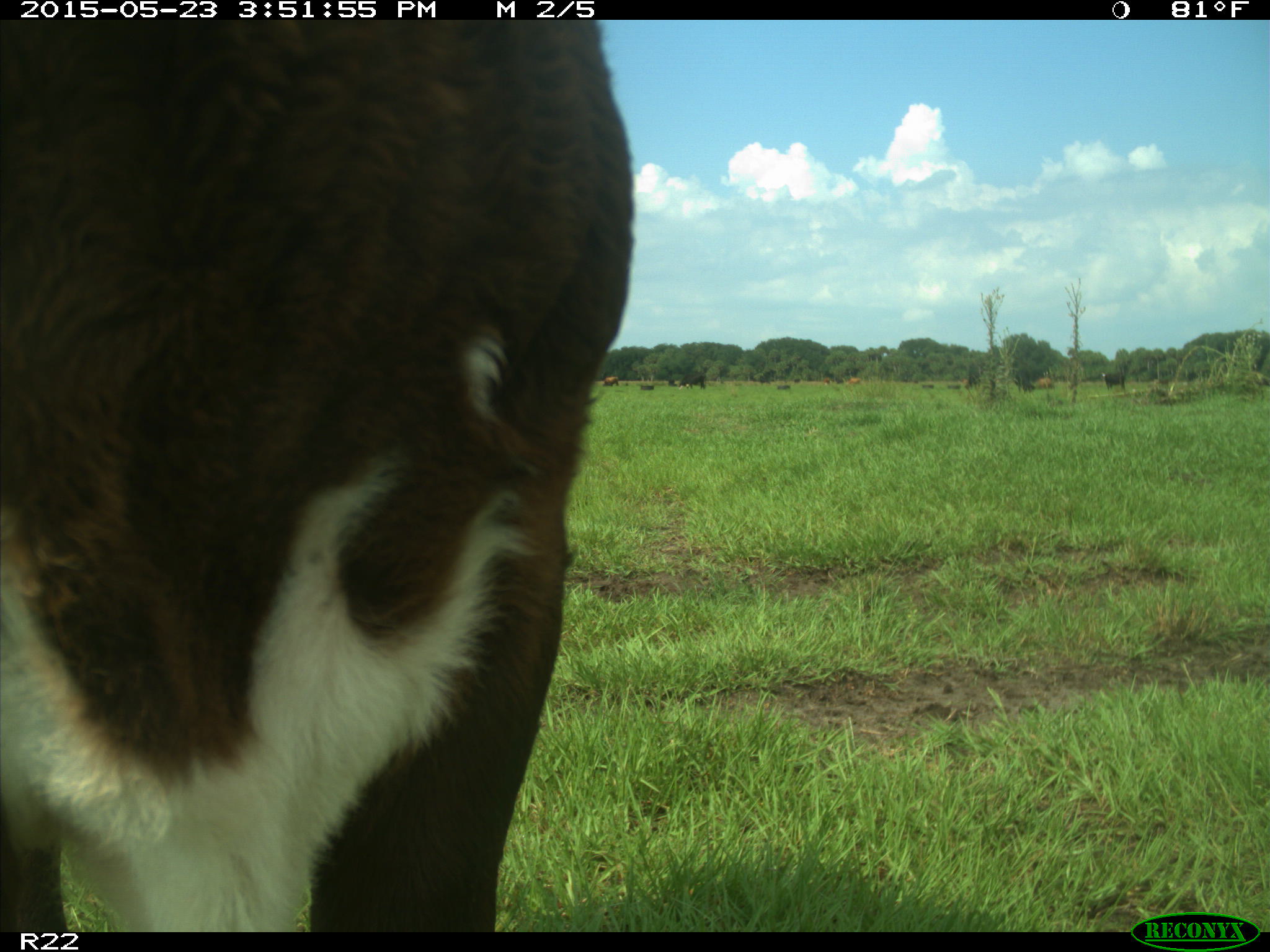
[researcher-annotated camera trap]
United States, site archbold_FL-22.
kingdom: Animalia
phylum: Chordata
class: Mammalia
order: Artiodactyla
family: Bovidae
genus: Bos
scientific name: Bos taurus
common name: domestic cow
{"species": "Bos taurus (domestic cow)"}